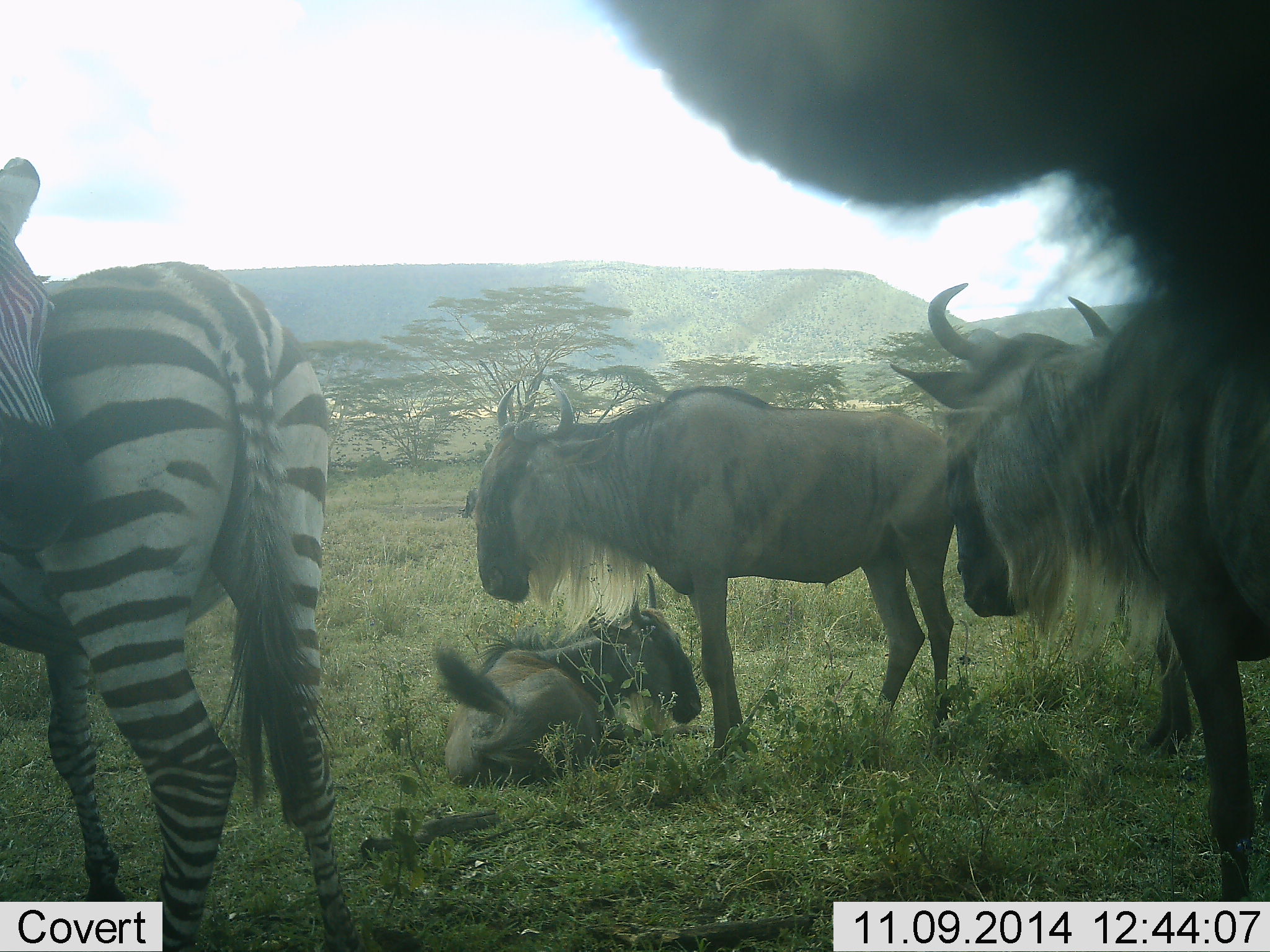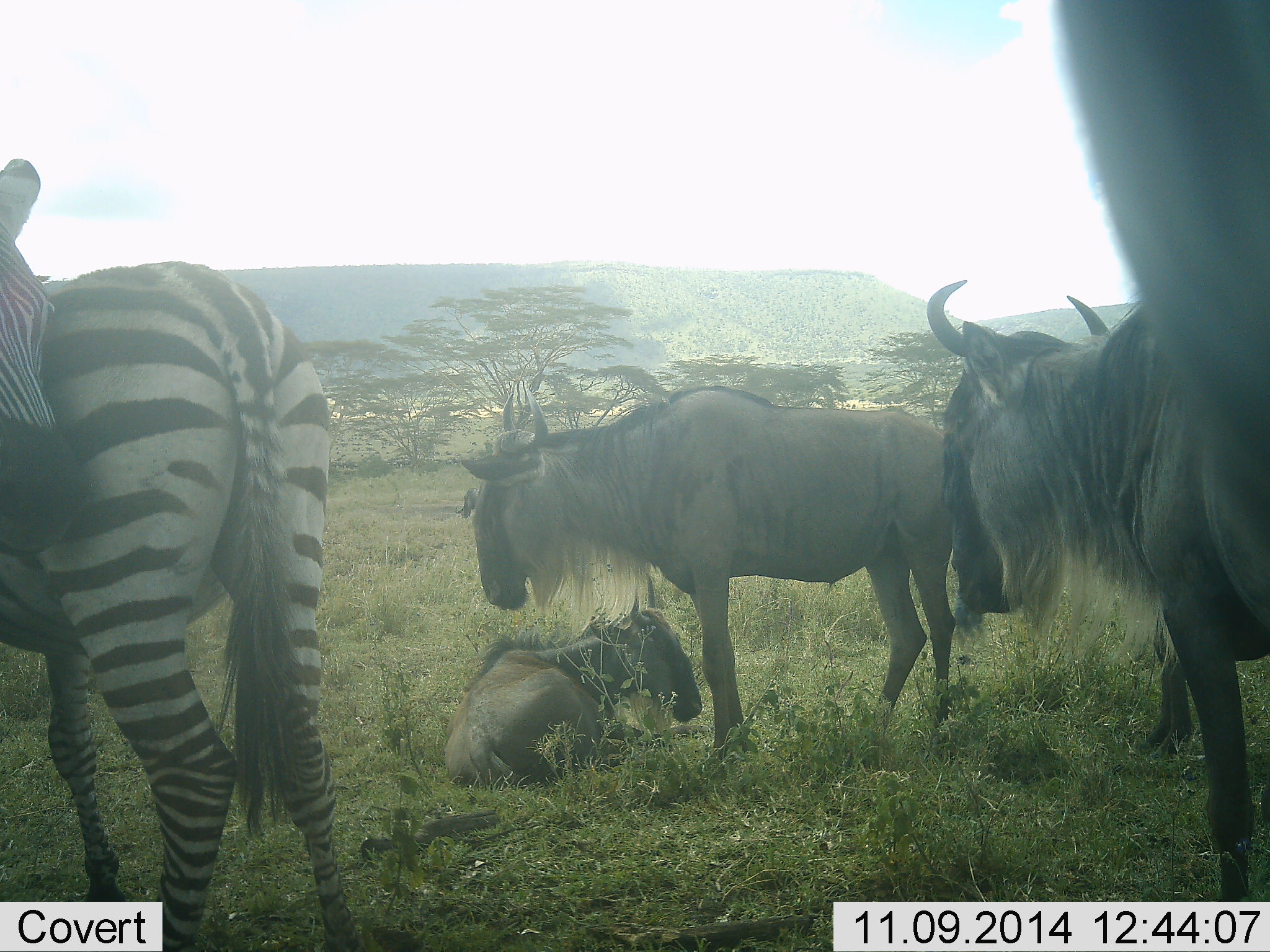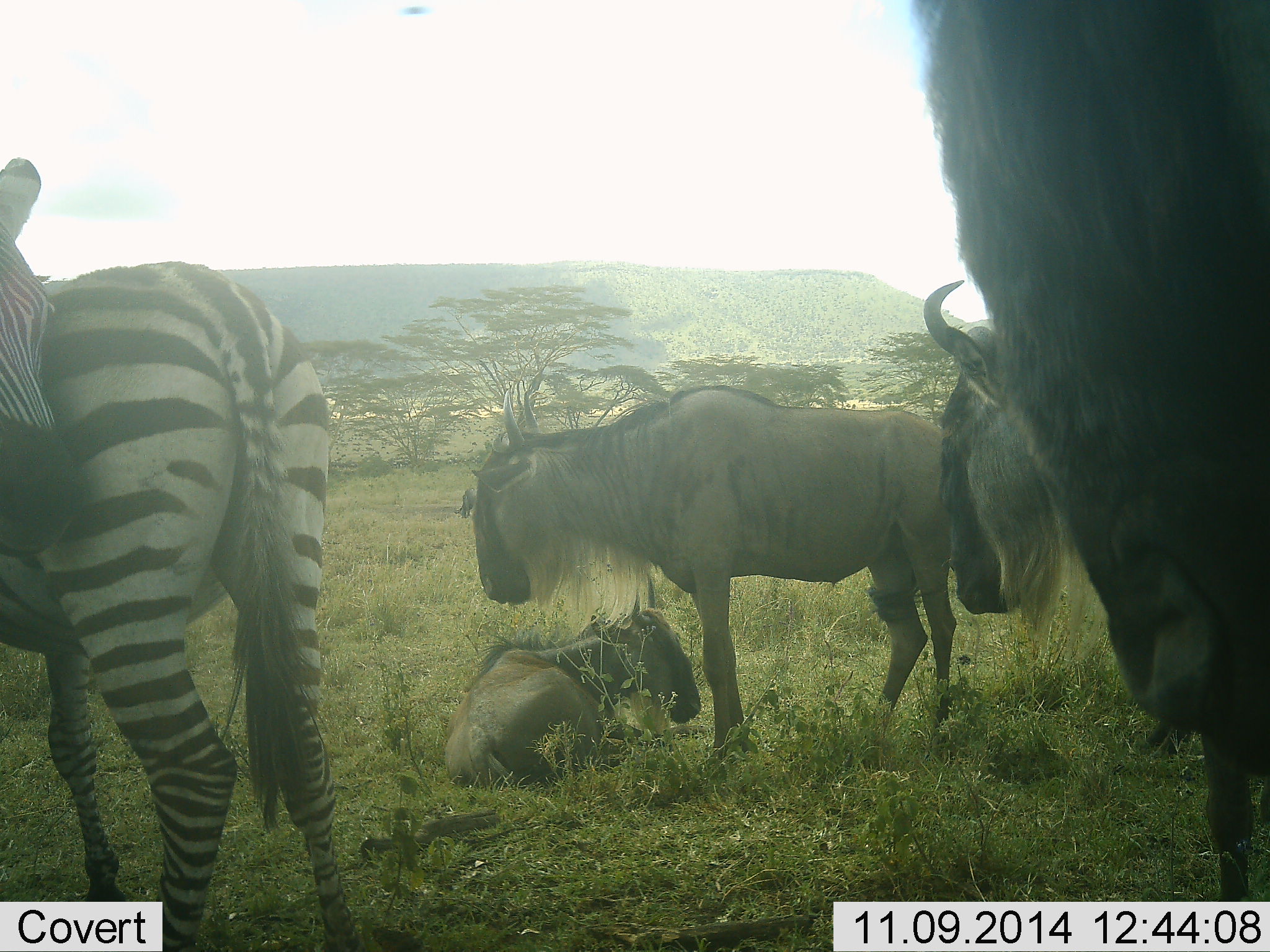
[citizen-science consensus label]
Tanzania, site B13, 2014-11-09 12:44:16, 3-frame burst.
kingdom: Animalia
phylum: Chordata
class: Mammalia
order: Artiodactyla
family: Bovidae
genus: Connochaetes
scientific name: Connochaetes taurinus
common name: blue wildebeest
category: wildebeest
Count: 4.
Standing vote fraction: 75%.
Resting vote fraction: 83%.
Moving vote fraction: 0%.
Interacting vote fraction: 25%.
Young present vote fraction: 8%.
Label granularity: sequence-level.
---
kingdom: Animalia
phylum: Chordata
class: Mammalia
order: Perissodactyla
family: Equidae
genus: Equus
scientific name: Equus quagga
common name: plains zebra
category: zebra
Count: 2.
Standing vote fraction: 100%.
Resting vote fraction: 0%.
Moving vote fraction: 0%.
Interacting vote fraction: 27%.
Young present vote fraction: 0%.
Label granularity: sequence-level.